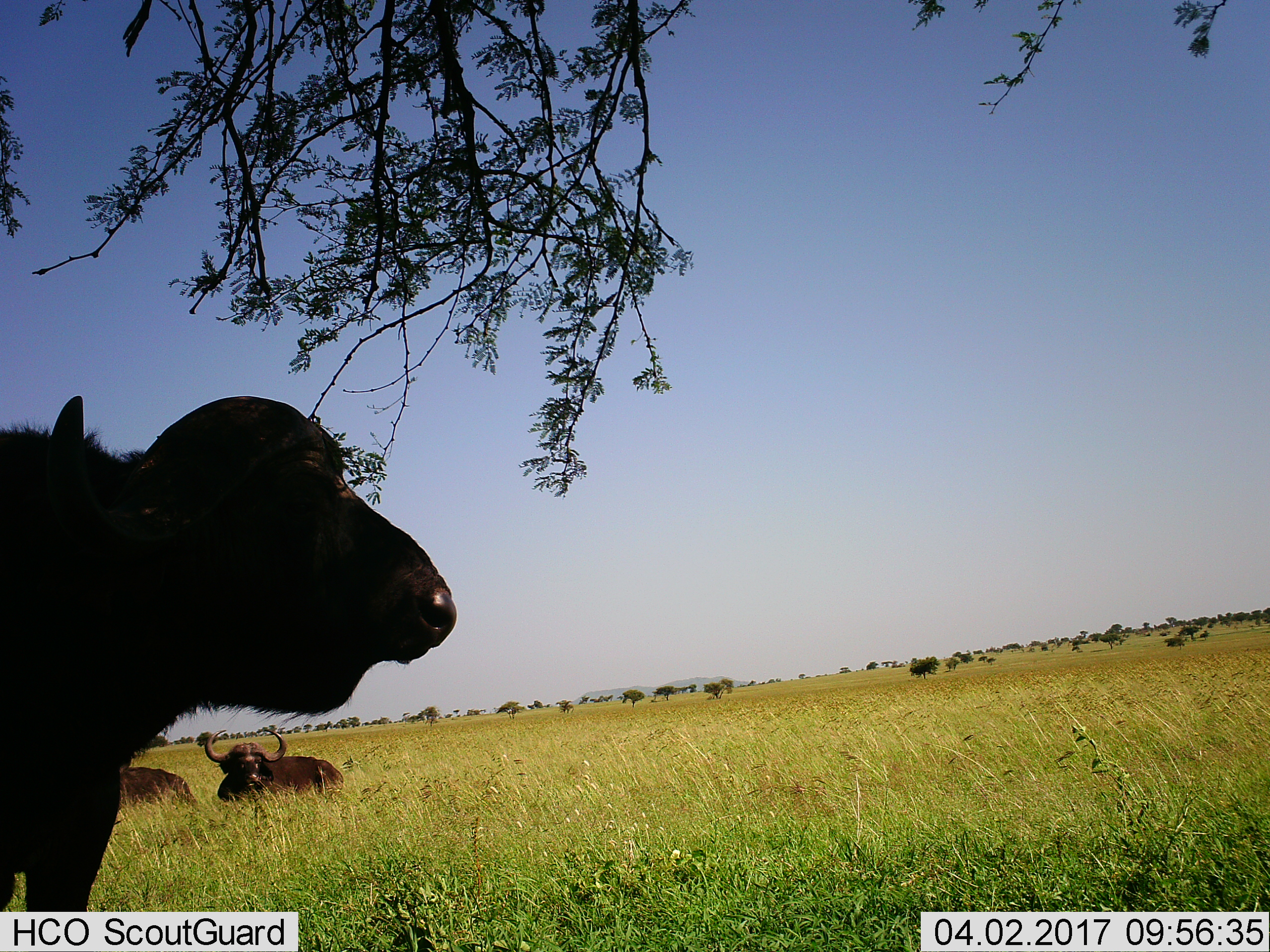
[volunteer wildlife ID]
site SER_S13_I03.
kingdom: Animalia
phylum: Chordata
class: Mammalia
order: Artiodactyla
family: Bovidae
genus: Syncerus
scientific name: Syncerus caffer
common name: african buffalo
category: buffalo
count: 3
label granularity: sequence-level